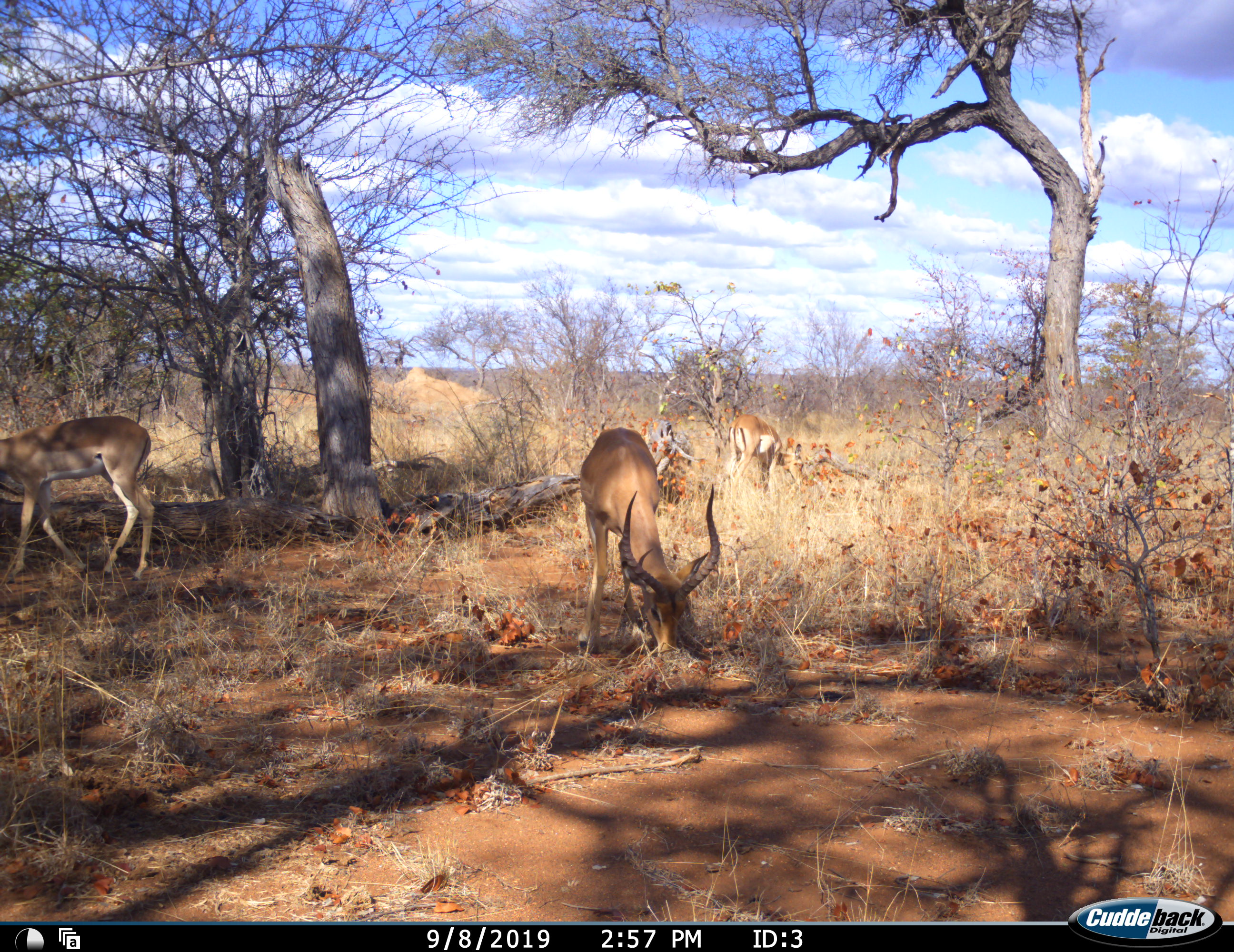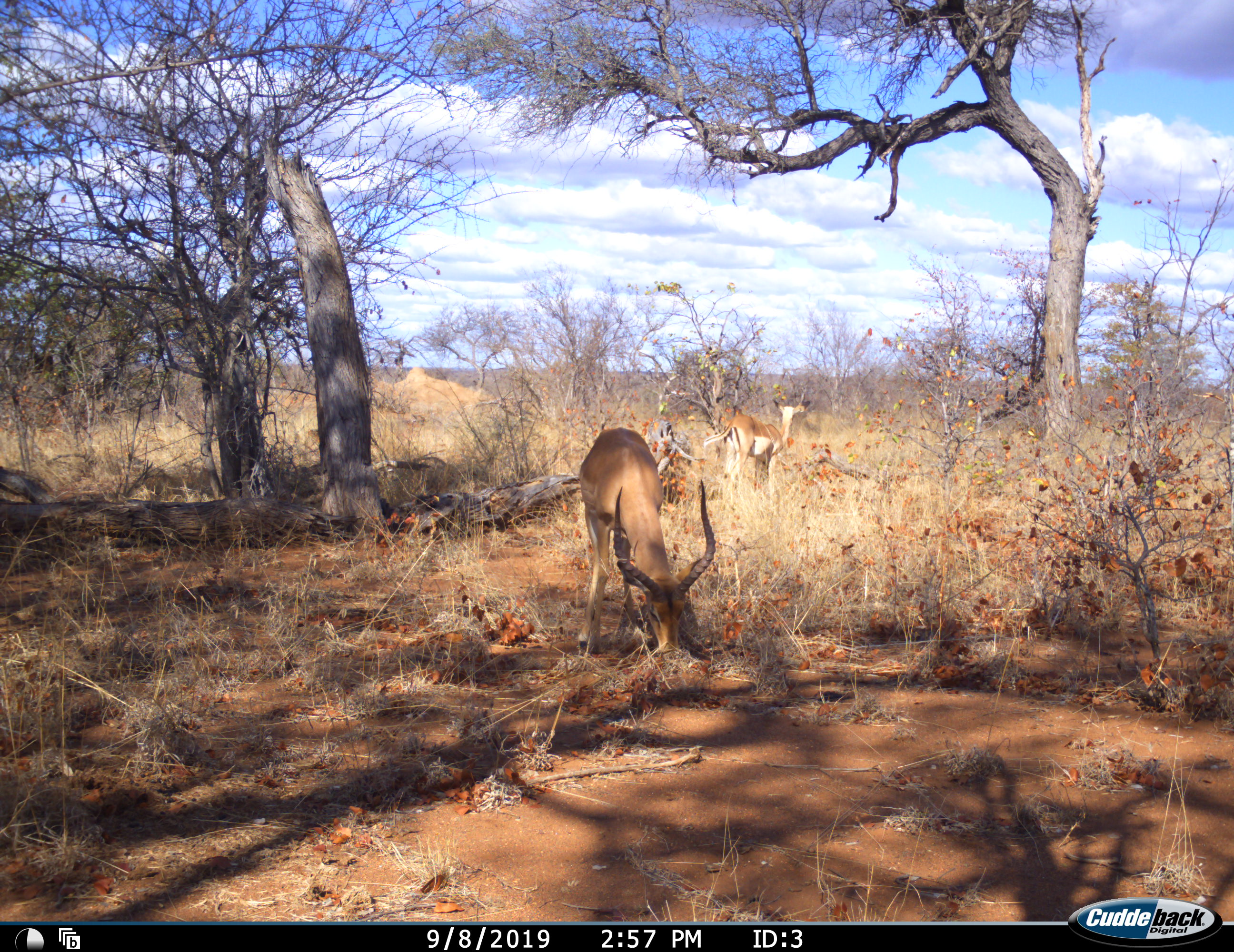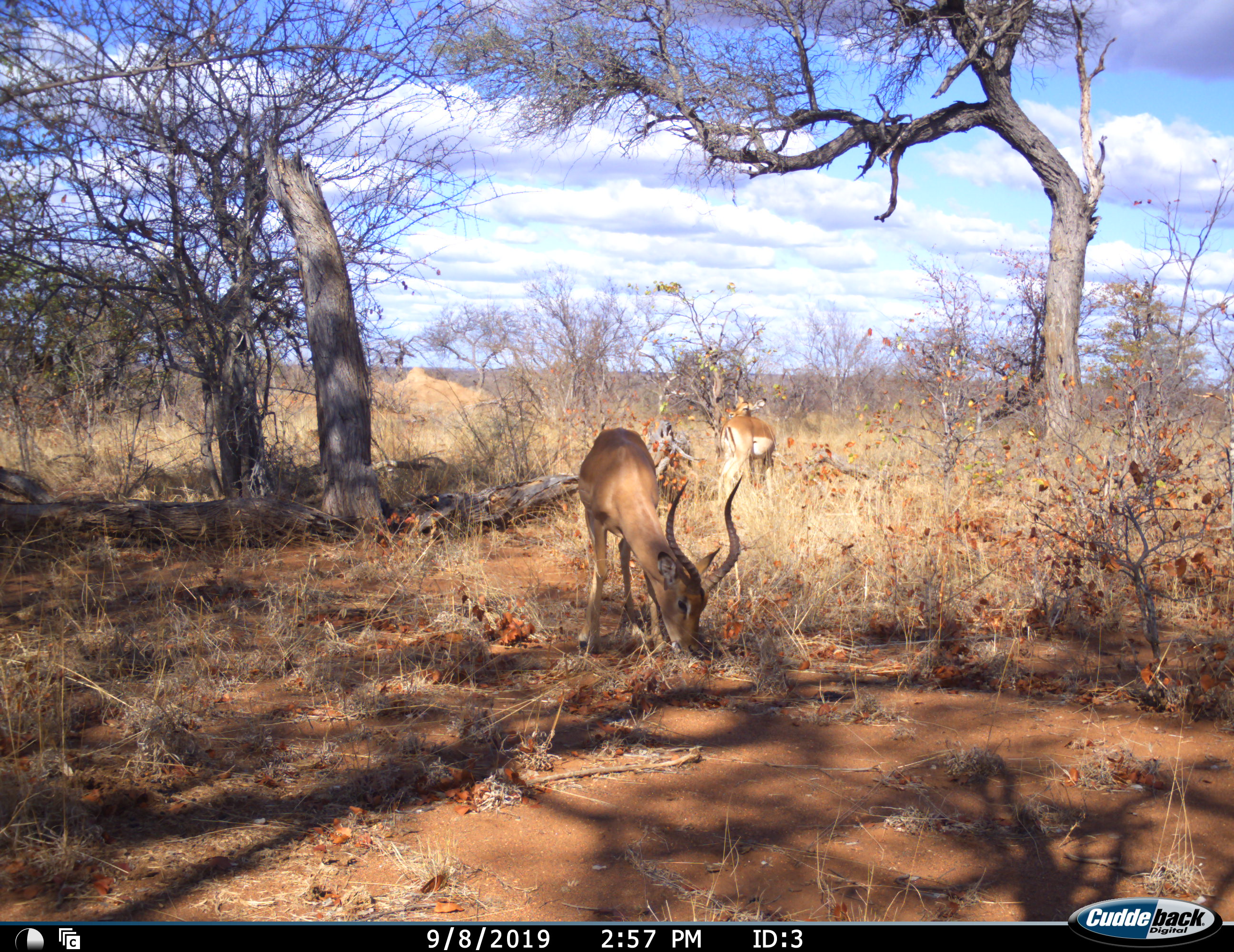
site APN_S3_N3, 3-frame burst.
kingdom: Animalia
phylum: Chordata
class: Mammalia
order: Artiodactyla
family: Bovidae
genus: Aepyceros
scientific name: Aepyceros melampus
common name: impala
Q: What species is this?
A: Impala (Aepyceros melampus).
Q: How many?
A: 3.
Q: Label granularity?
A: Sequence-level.